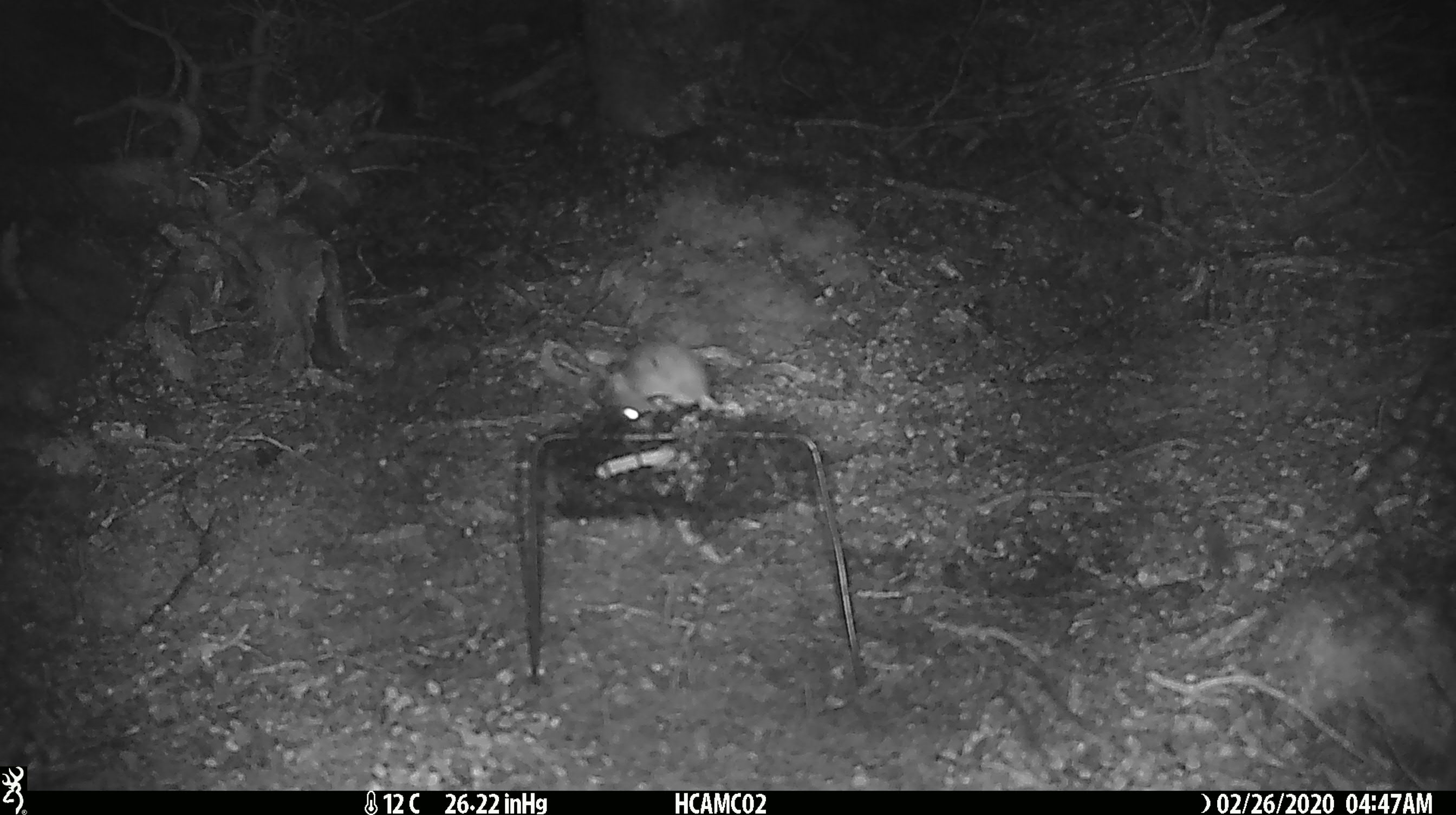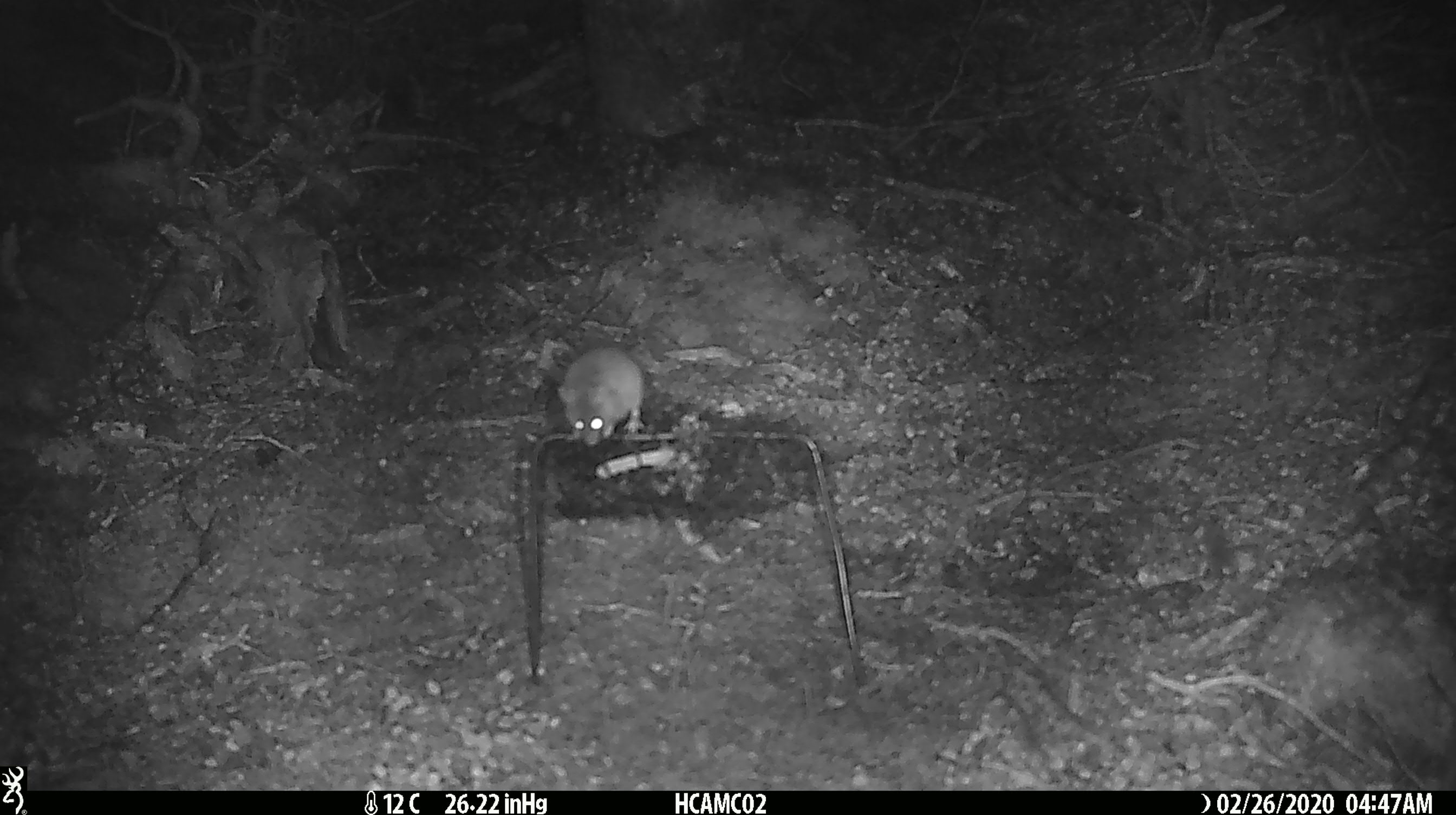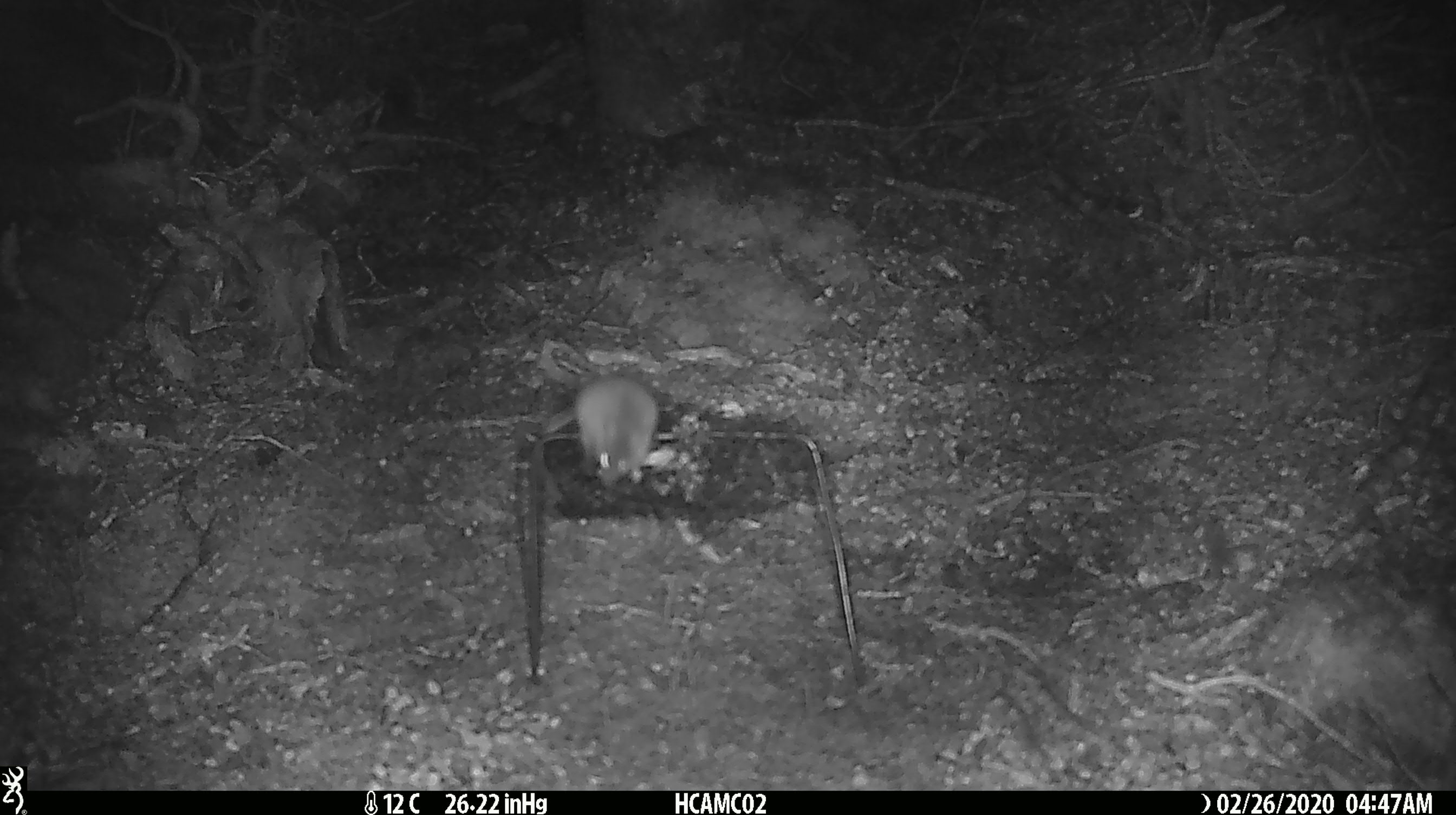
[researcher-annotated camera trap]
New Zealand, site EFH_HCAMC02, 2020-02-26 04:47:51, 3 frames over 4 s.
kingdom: Animalia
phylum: Chordata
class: Mammalia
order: Rodentia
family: Muridae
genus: Mus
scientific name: Mus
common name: mouse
Mouse (Mus).